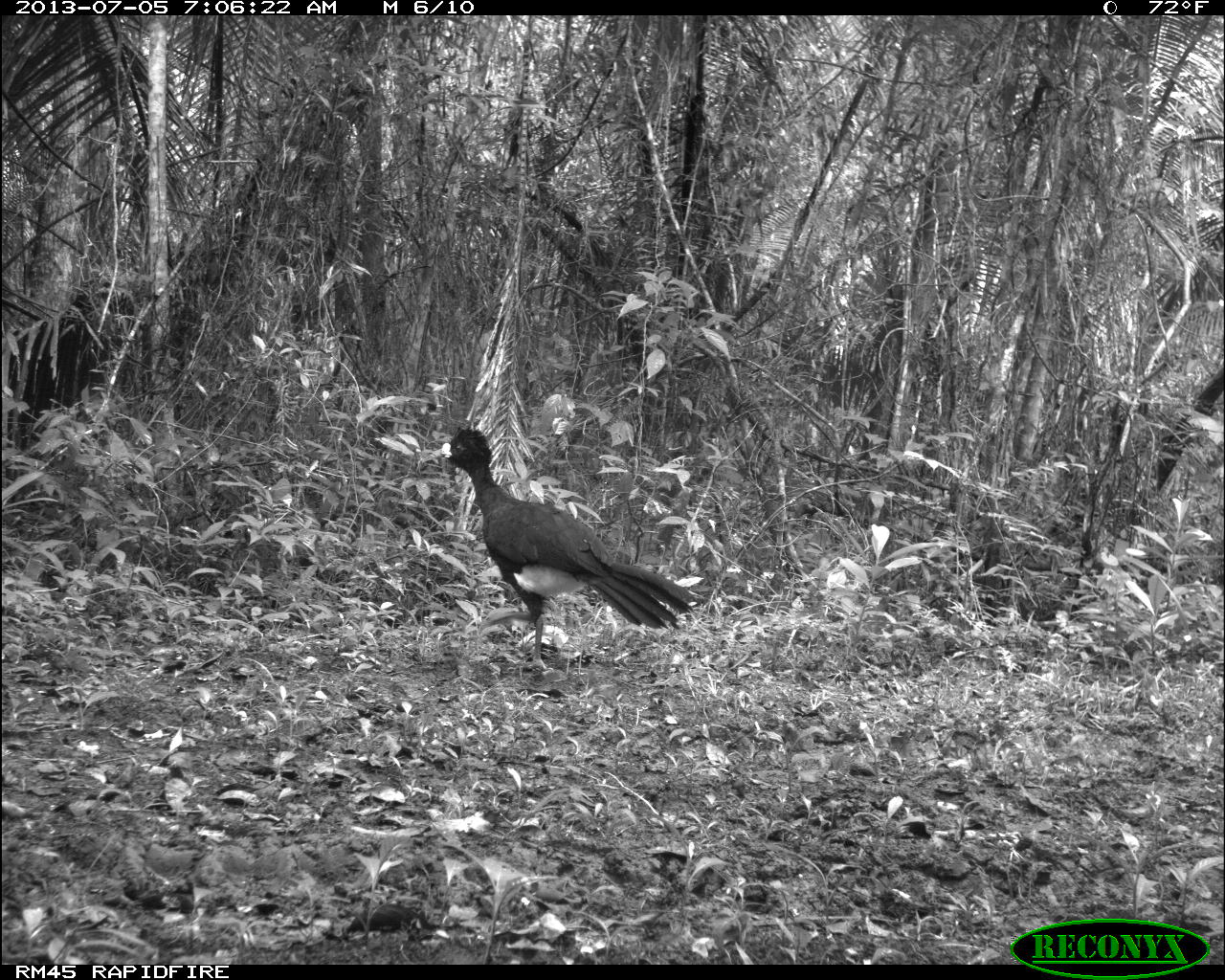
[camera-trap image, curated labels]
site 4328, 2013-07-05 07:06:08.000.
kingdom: Animalia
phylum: Chordata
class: Aves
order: Galliformes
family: Cracidae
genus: Crax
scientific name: Crax rubra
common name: great curassow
Crax rubra (great curassow), count 1, sex male.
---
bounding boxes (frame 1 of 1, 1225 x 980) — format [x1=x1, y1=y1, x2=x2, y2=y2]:
crax rubra: [x1=436, y1=428, x2=692, y2=672]